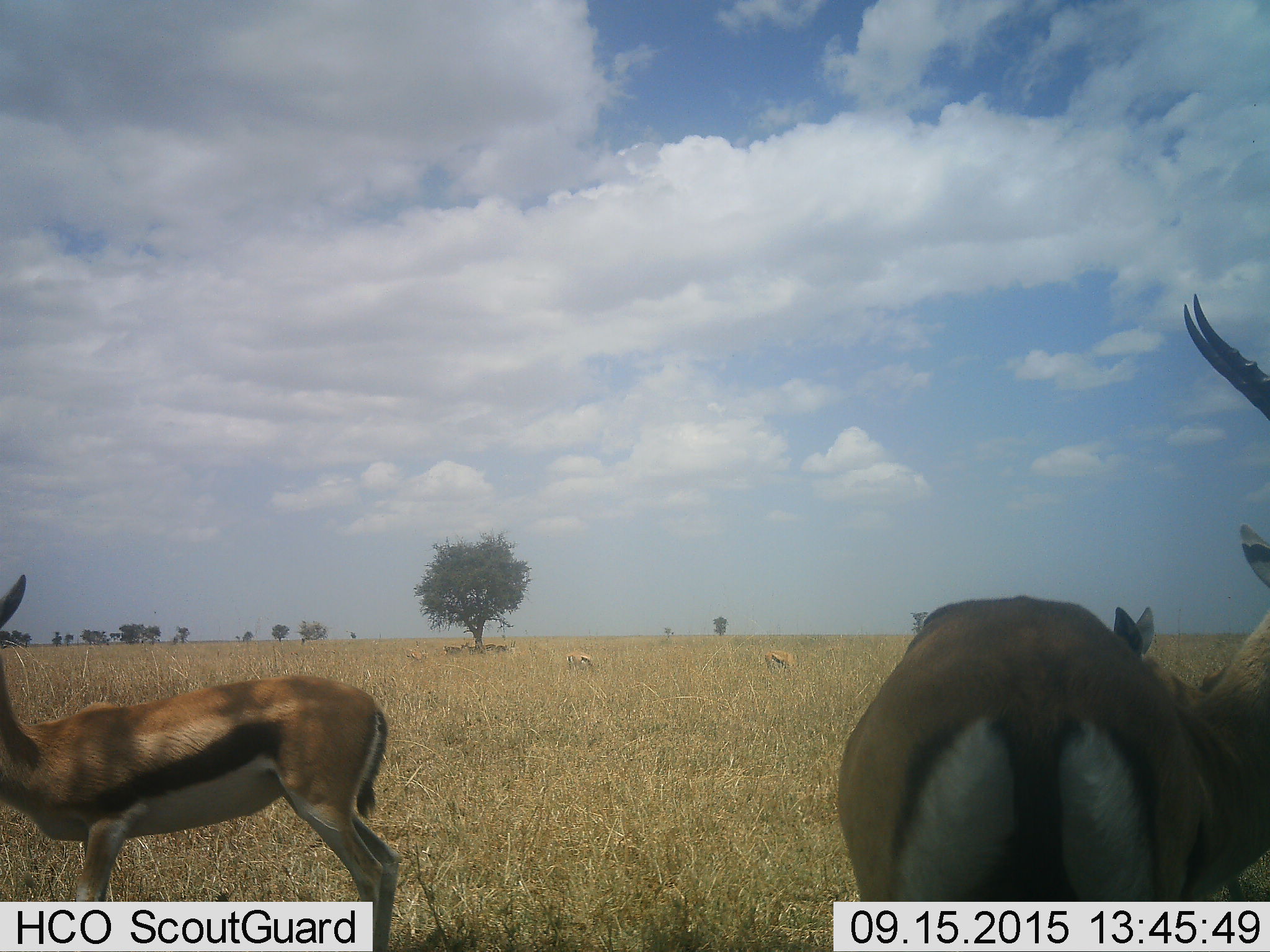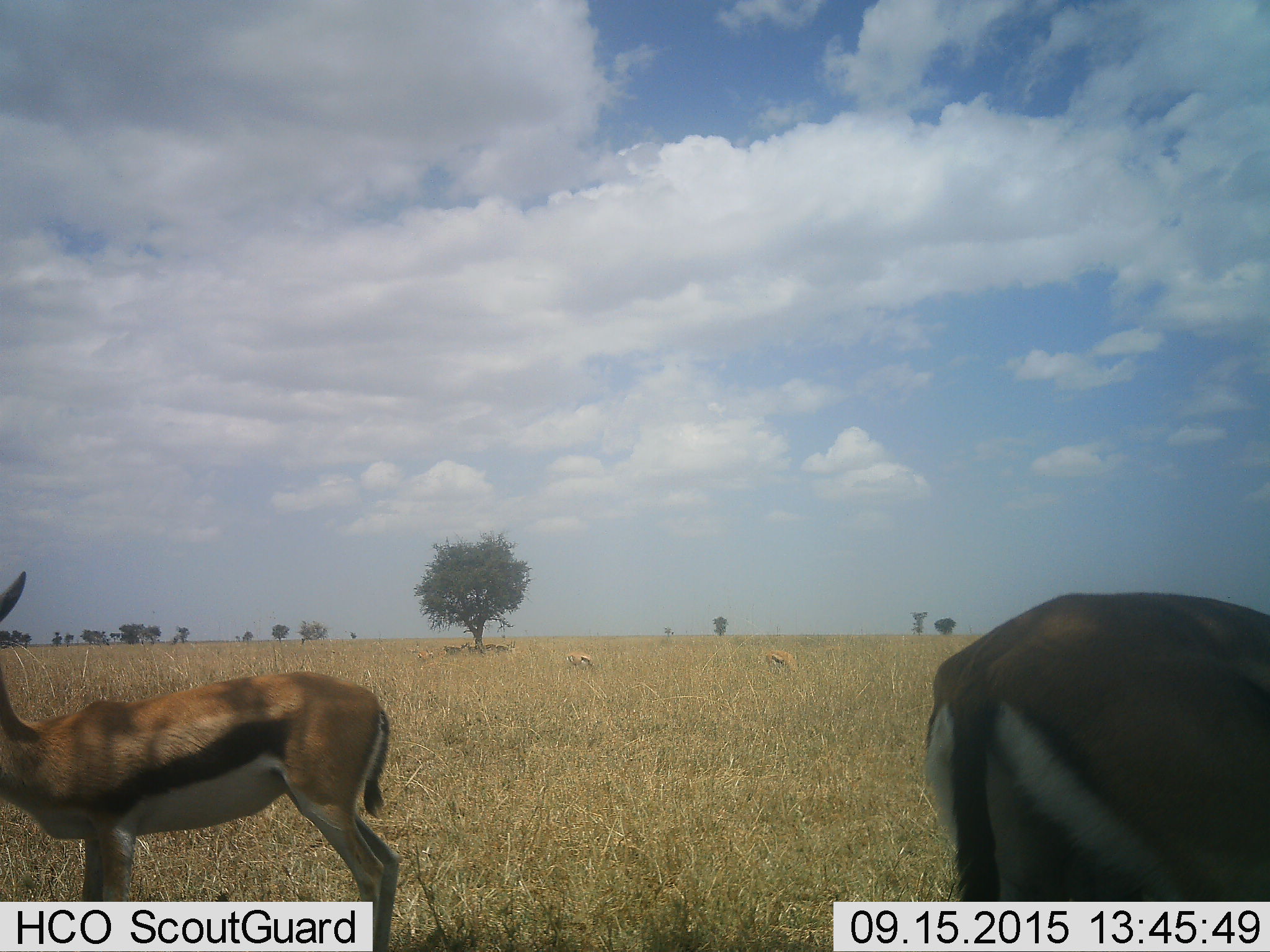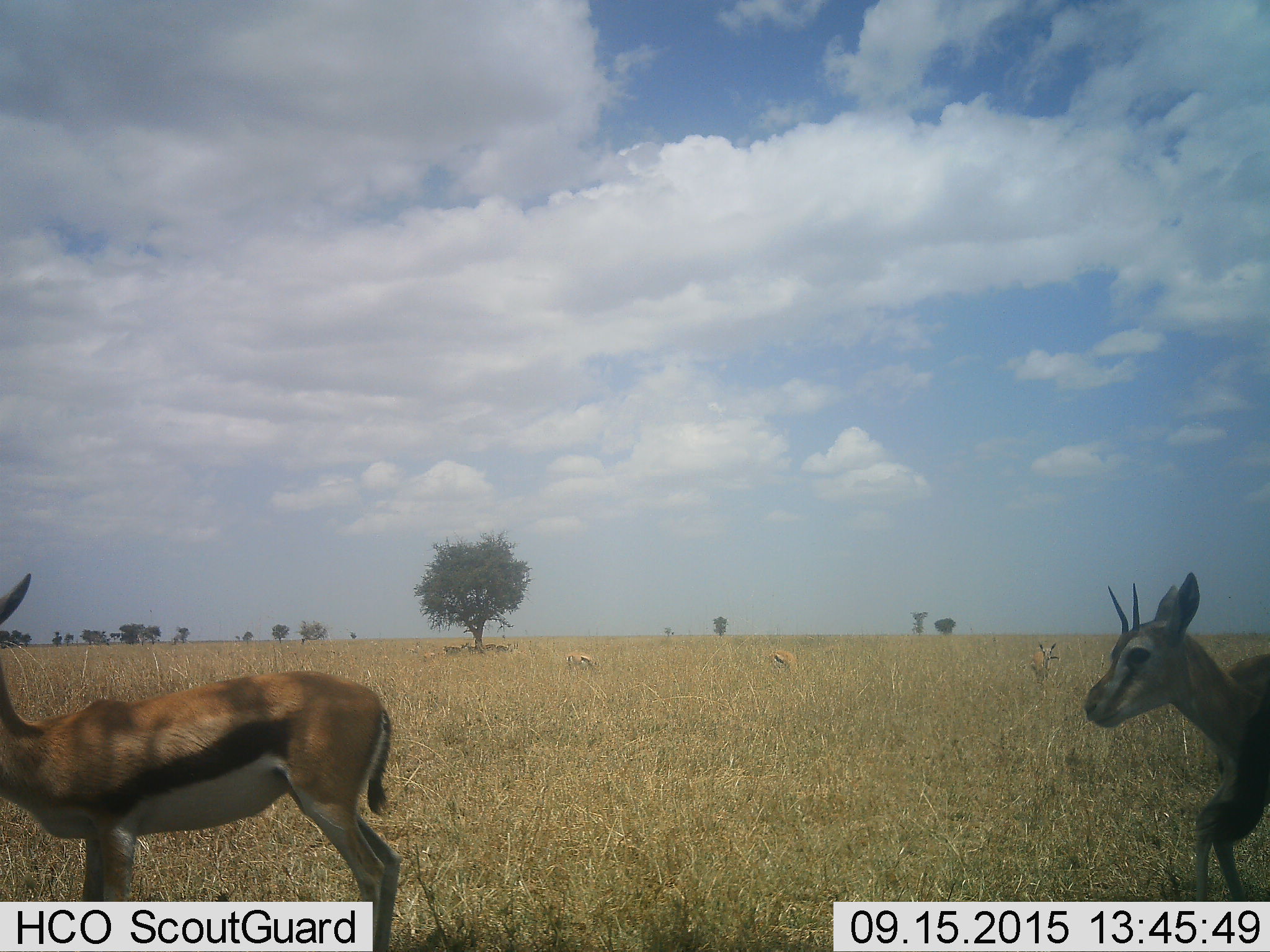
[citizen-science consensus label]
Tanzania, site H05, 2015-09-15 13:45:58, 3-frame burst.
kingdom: Animalia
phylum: Chordata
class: Mammalia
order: Artiodactyla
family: Bovidae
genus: Eudorcas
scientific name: Eudorcas thomsonii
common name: thomson's gazelle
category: gazellethomsons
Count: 11-50.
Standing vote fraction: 70%.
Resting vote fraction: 10%.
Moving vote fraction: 60%.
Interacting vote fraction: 0%.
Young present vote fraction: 10%.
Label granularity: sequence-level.